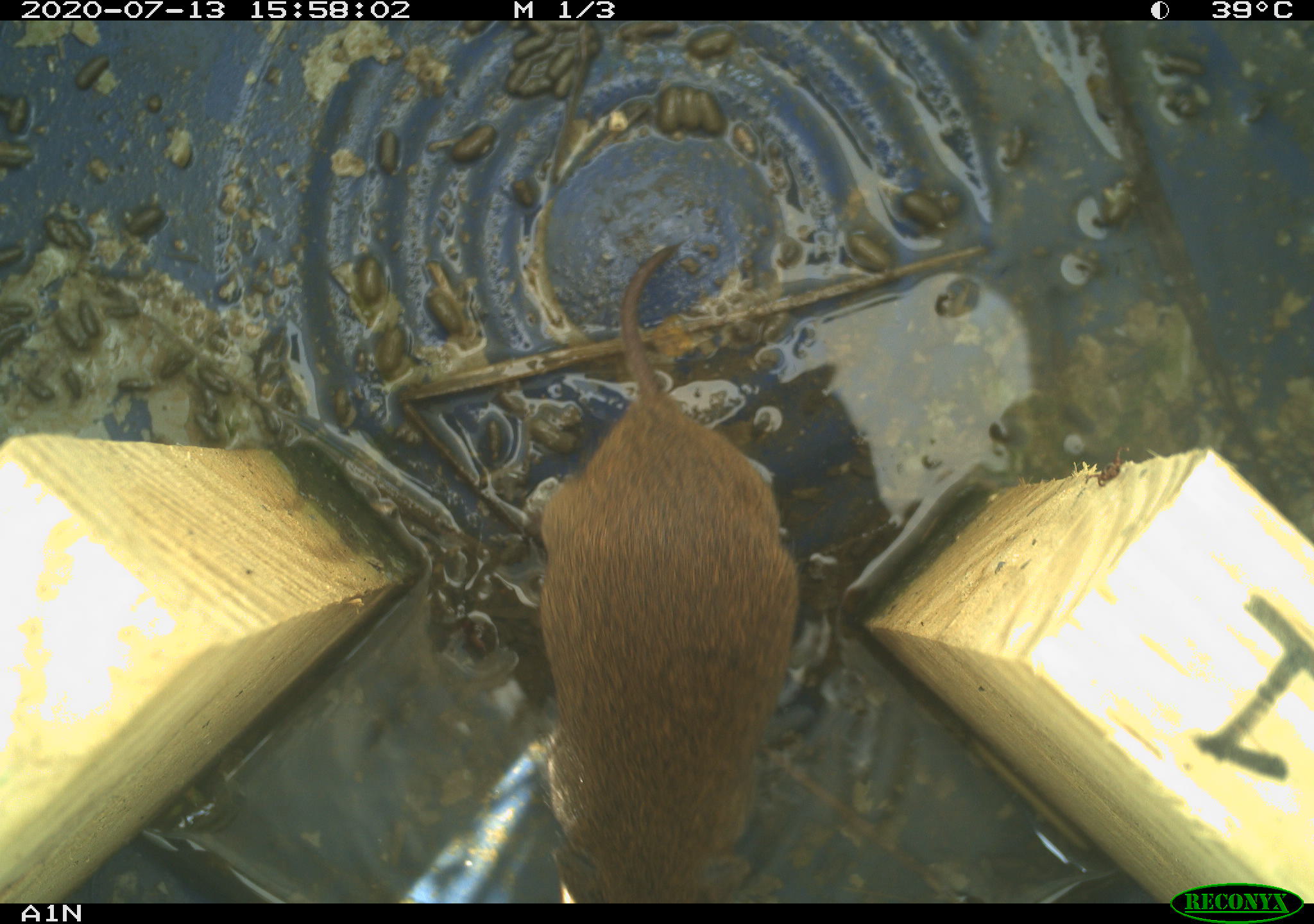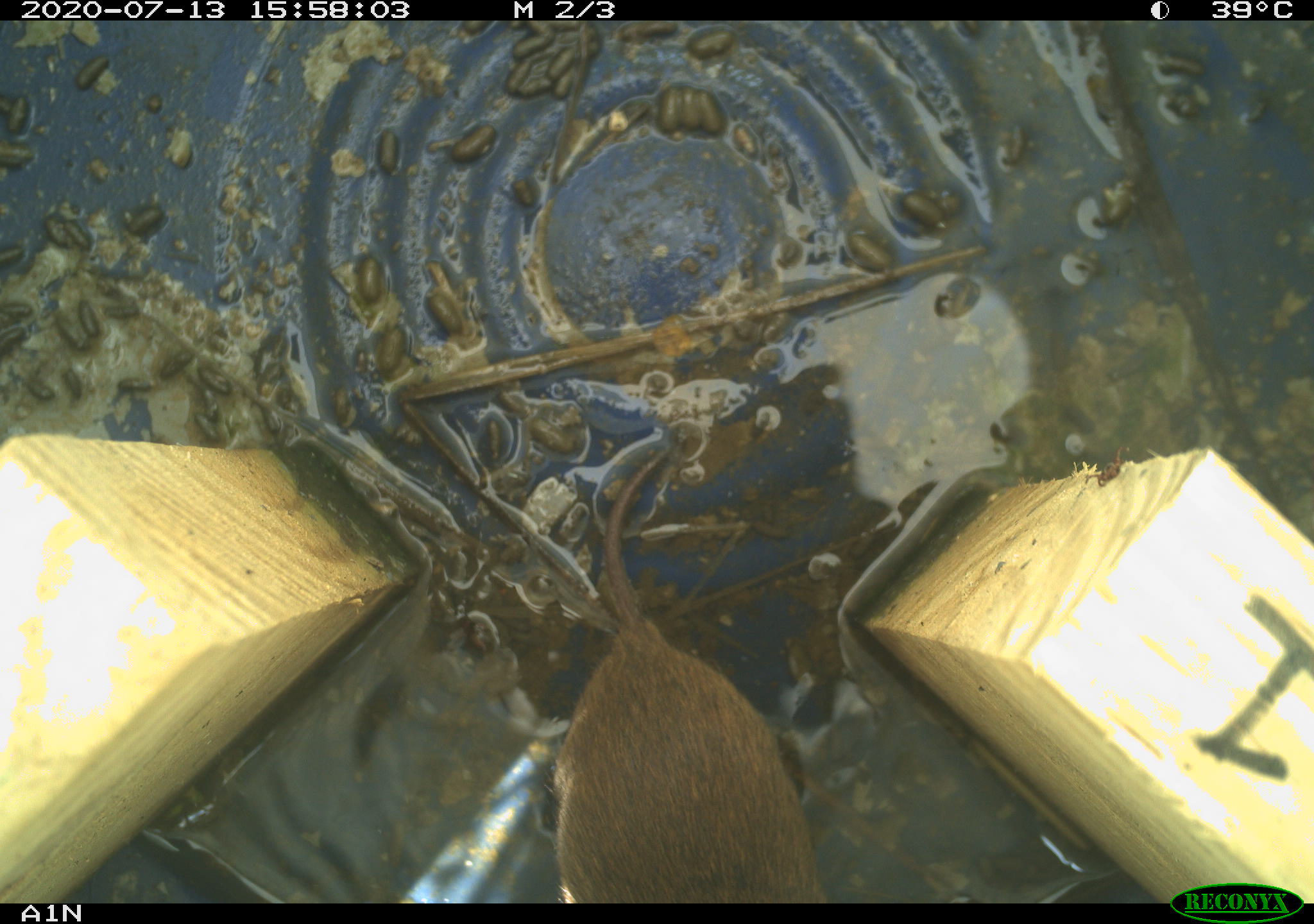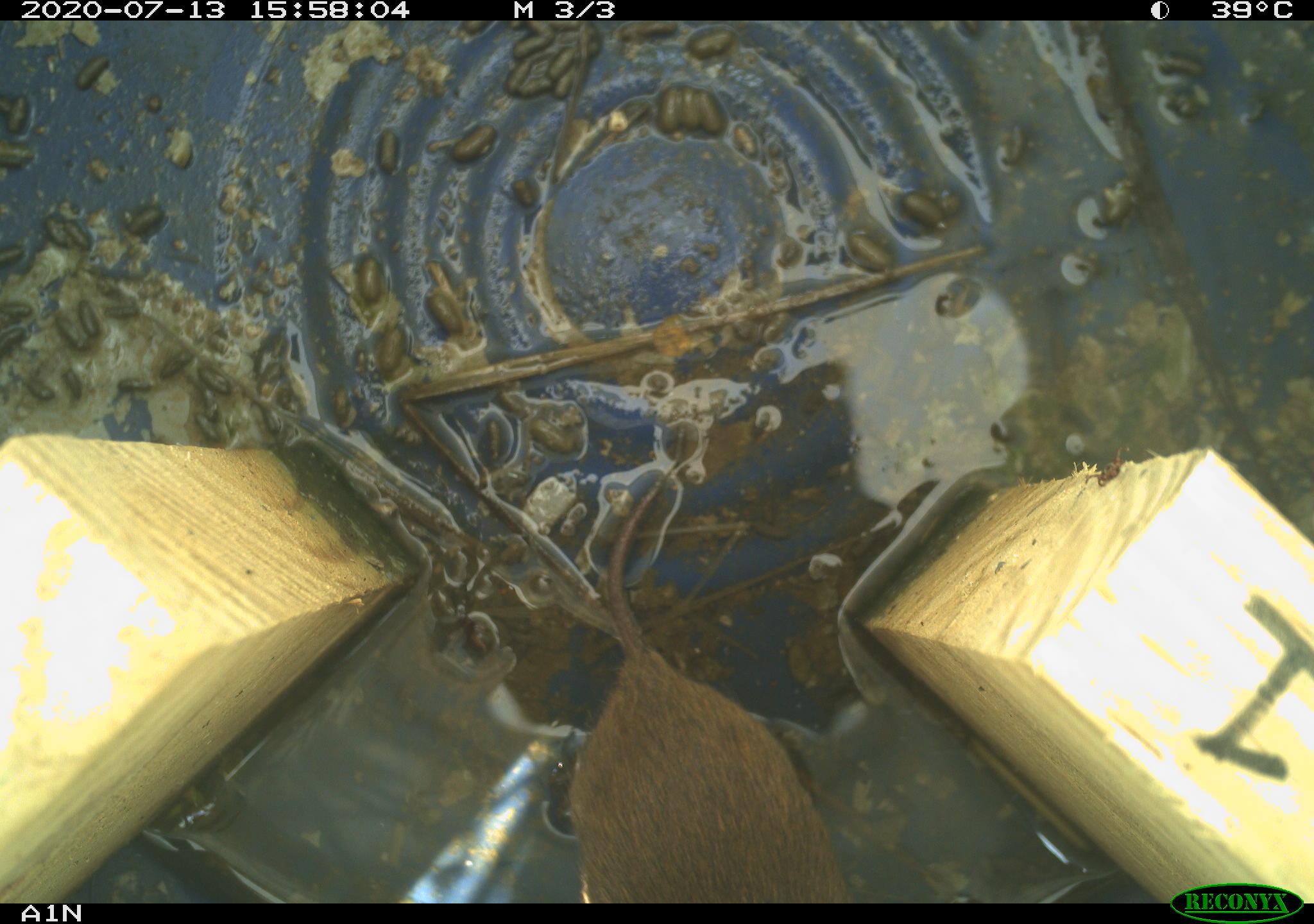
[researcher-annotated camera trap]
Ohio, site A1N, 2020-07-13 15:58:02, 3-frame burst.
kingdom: Animalia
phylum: Chordata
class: Mammalia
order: Rodentia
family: Cricetidae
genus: Microtus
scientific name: Microtus pennsylvanicus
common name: meadow vole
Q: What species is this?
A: Meadow vole (Microtus pennsylvanicus).